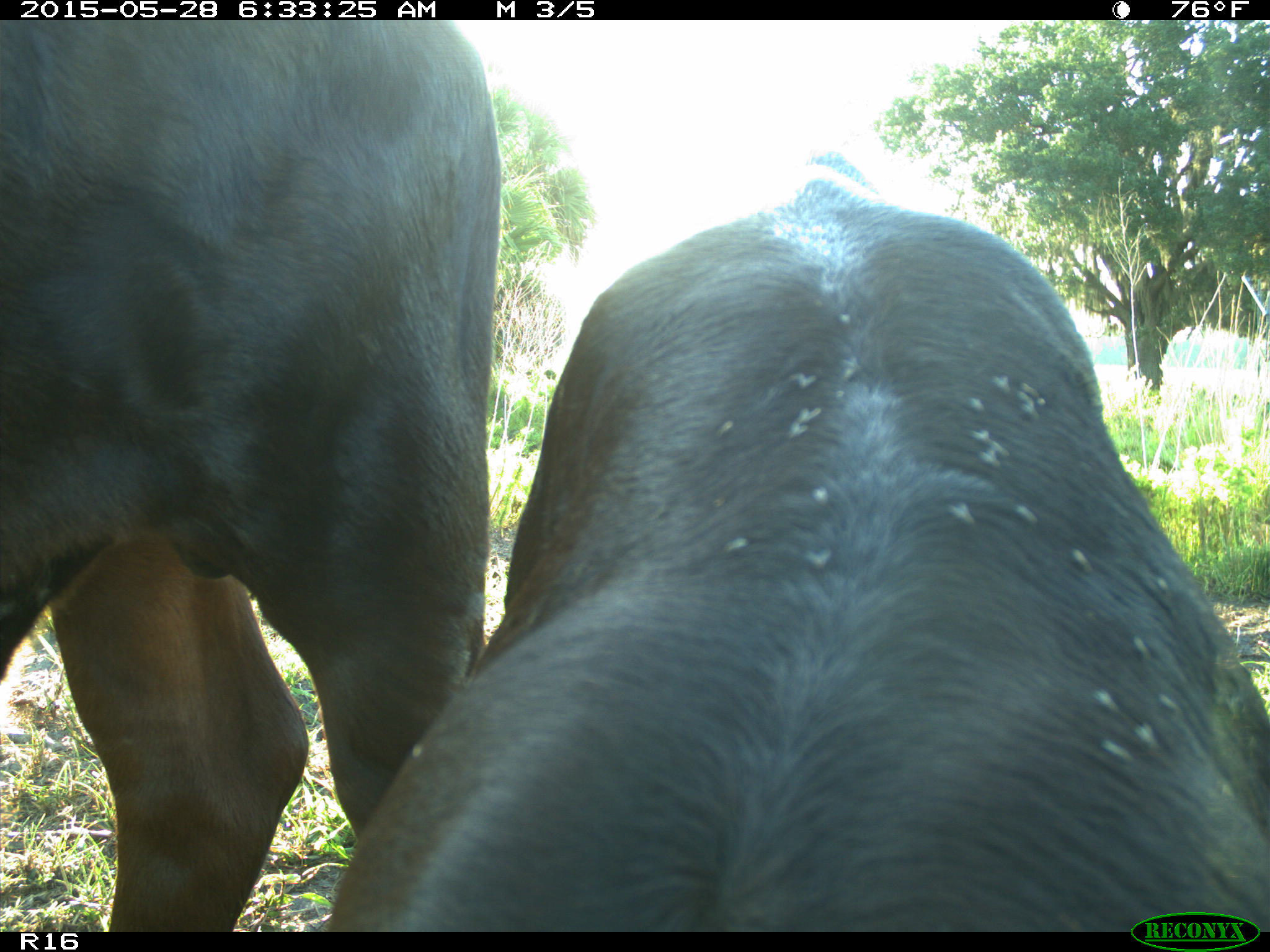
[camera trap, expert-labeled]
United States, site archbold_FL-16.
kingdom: Animalia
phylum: Chordata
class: Mammalia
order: Artiodactyla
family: Bovidae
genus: Bos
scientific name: Bos taurus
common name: domestic cow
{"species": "Bos taurus (domestic cow)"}